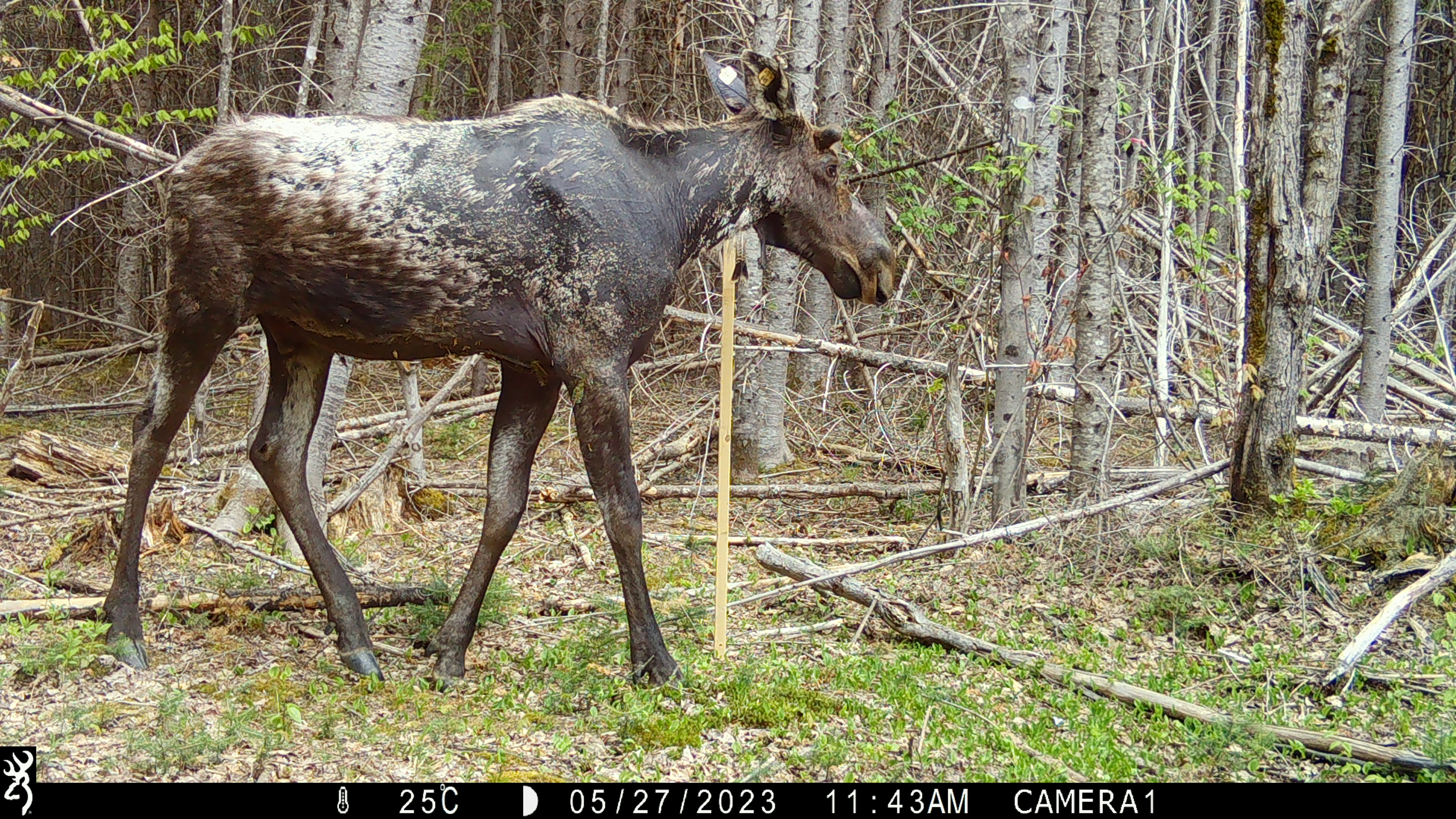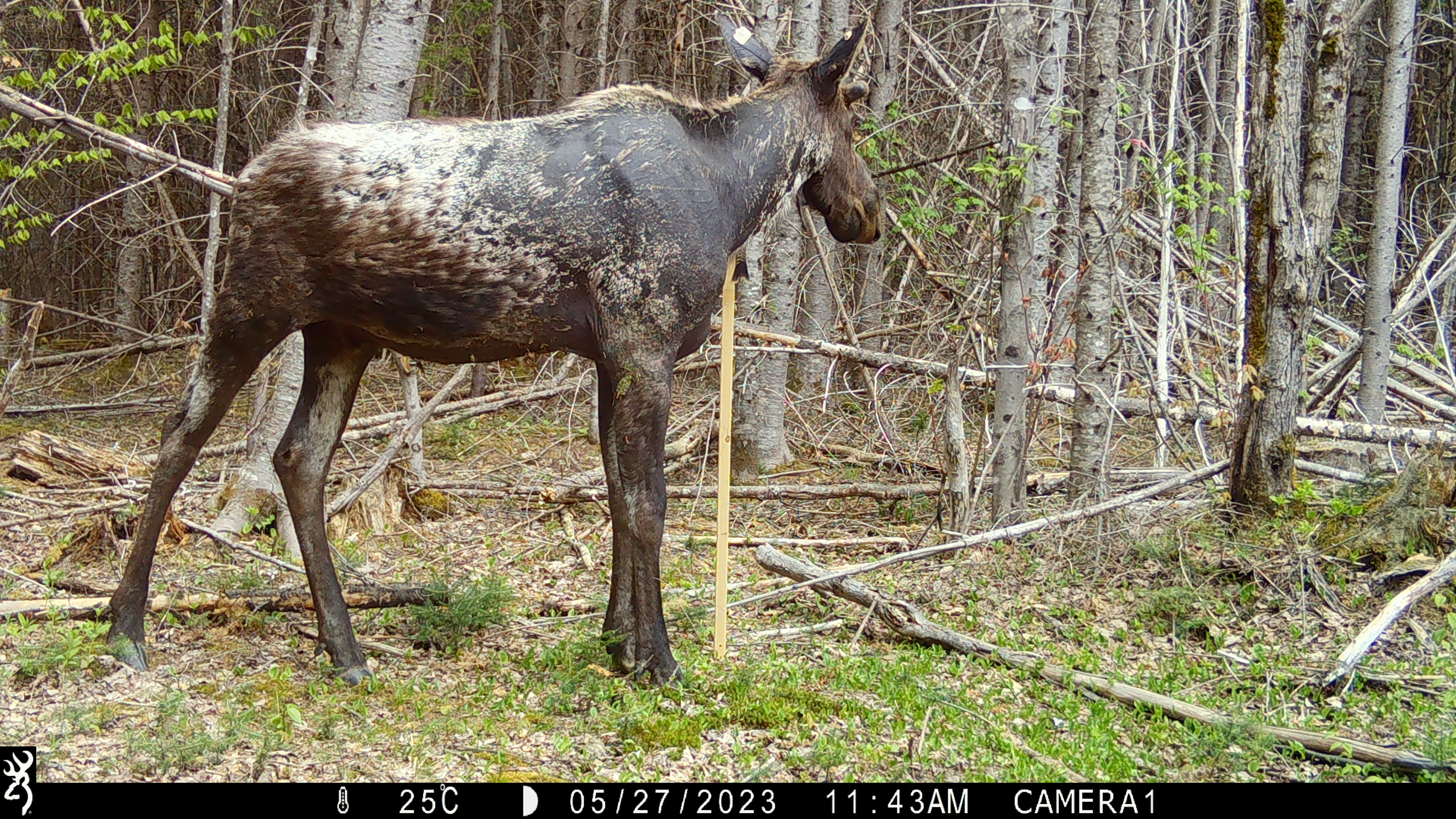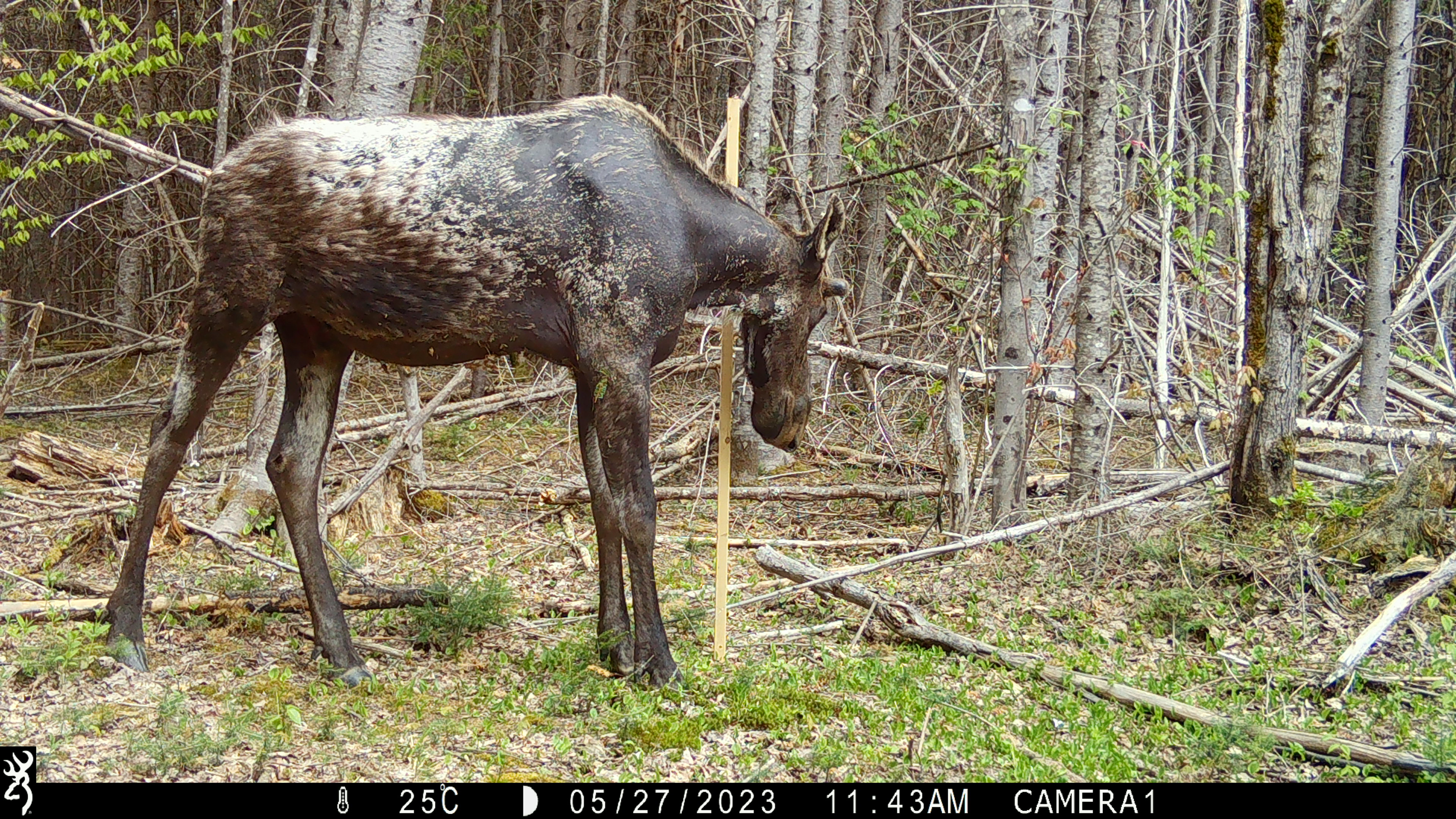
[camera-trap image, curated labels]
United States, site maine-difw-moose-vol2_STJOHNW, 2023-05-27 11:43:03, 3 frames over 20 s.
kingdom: Animalia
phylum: Chordata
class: Mammalia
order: Artiodactyla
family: Cervidae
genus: Alces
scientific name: Alces alces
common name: moose